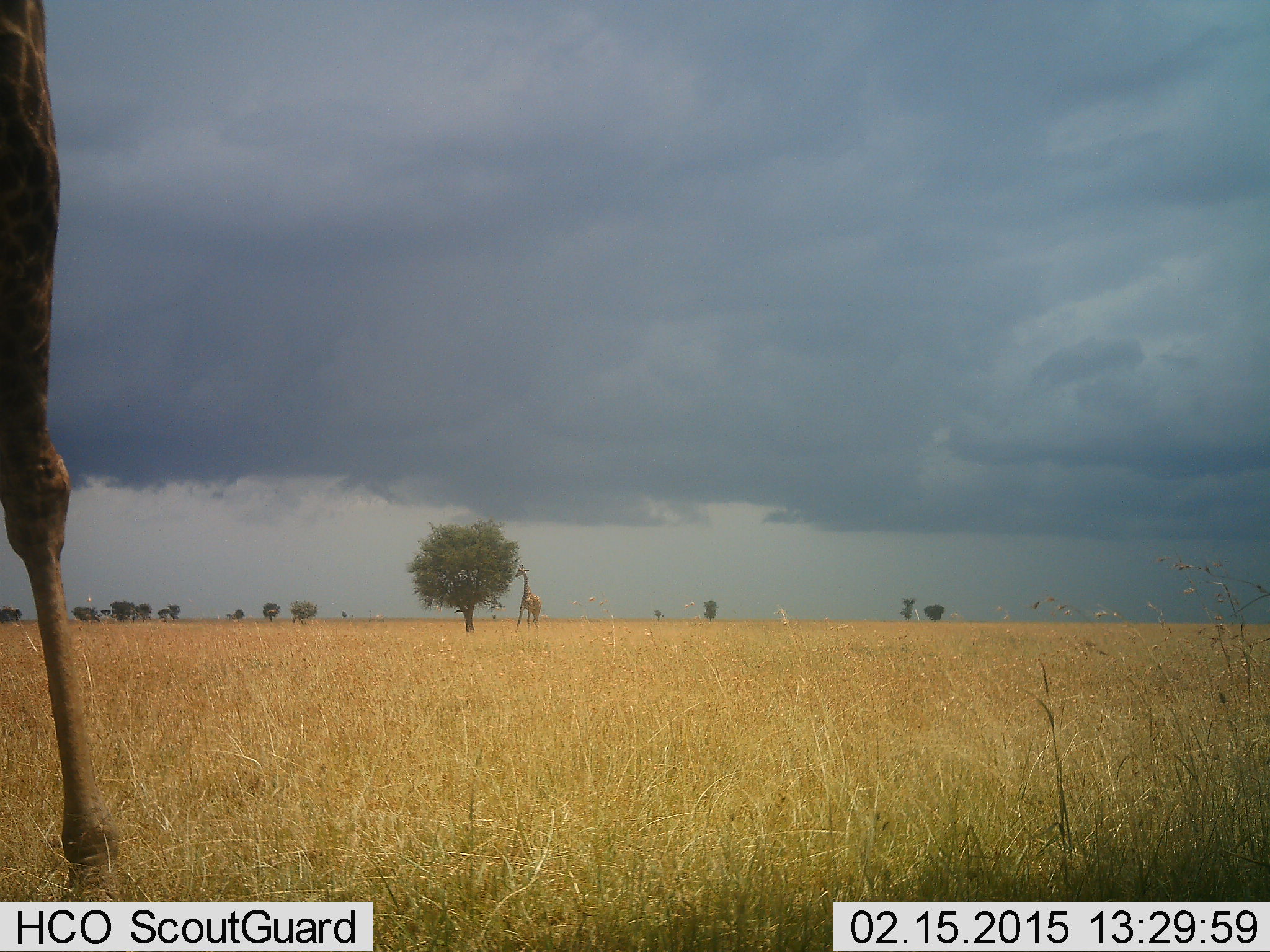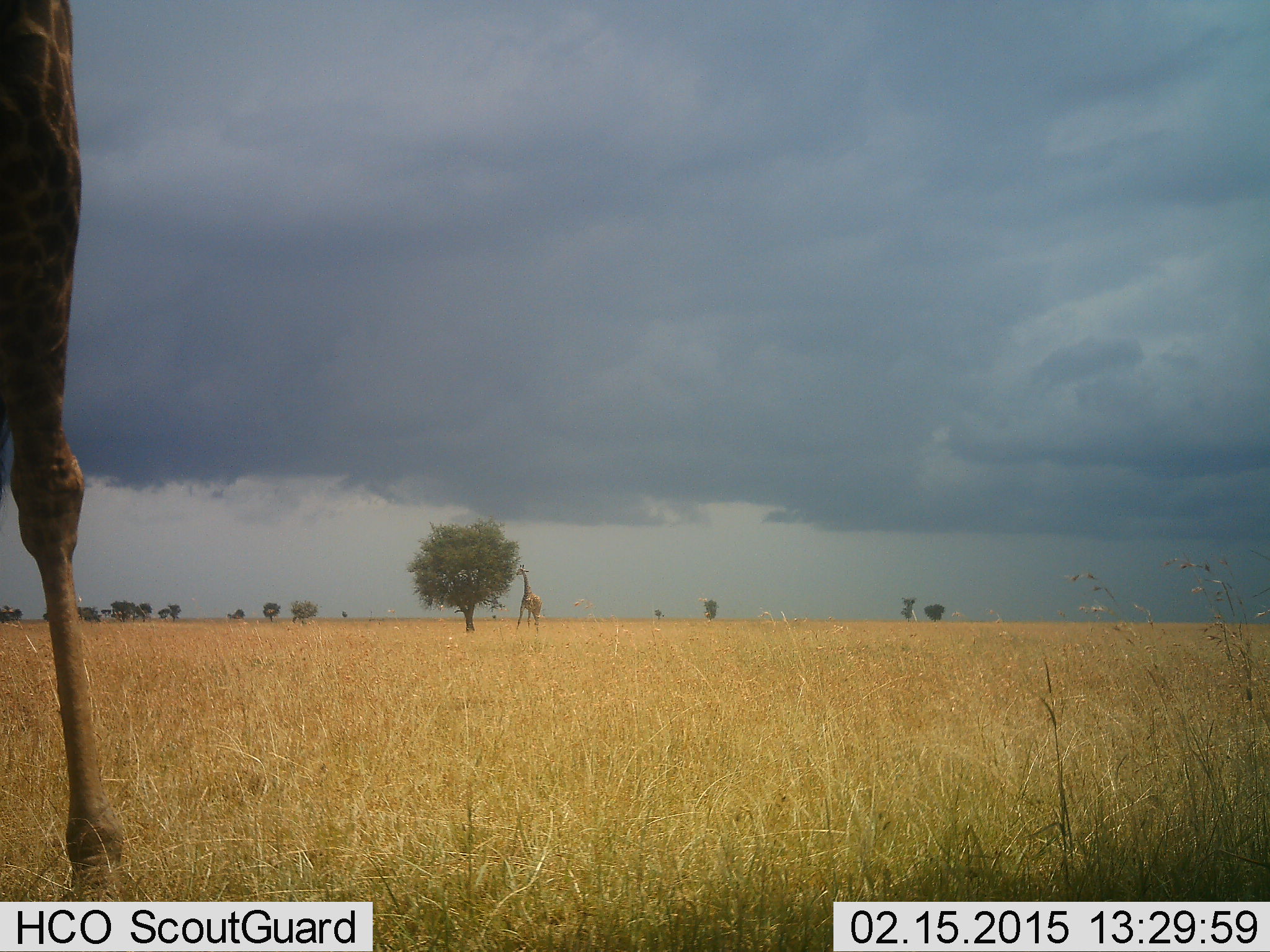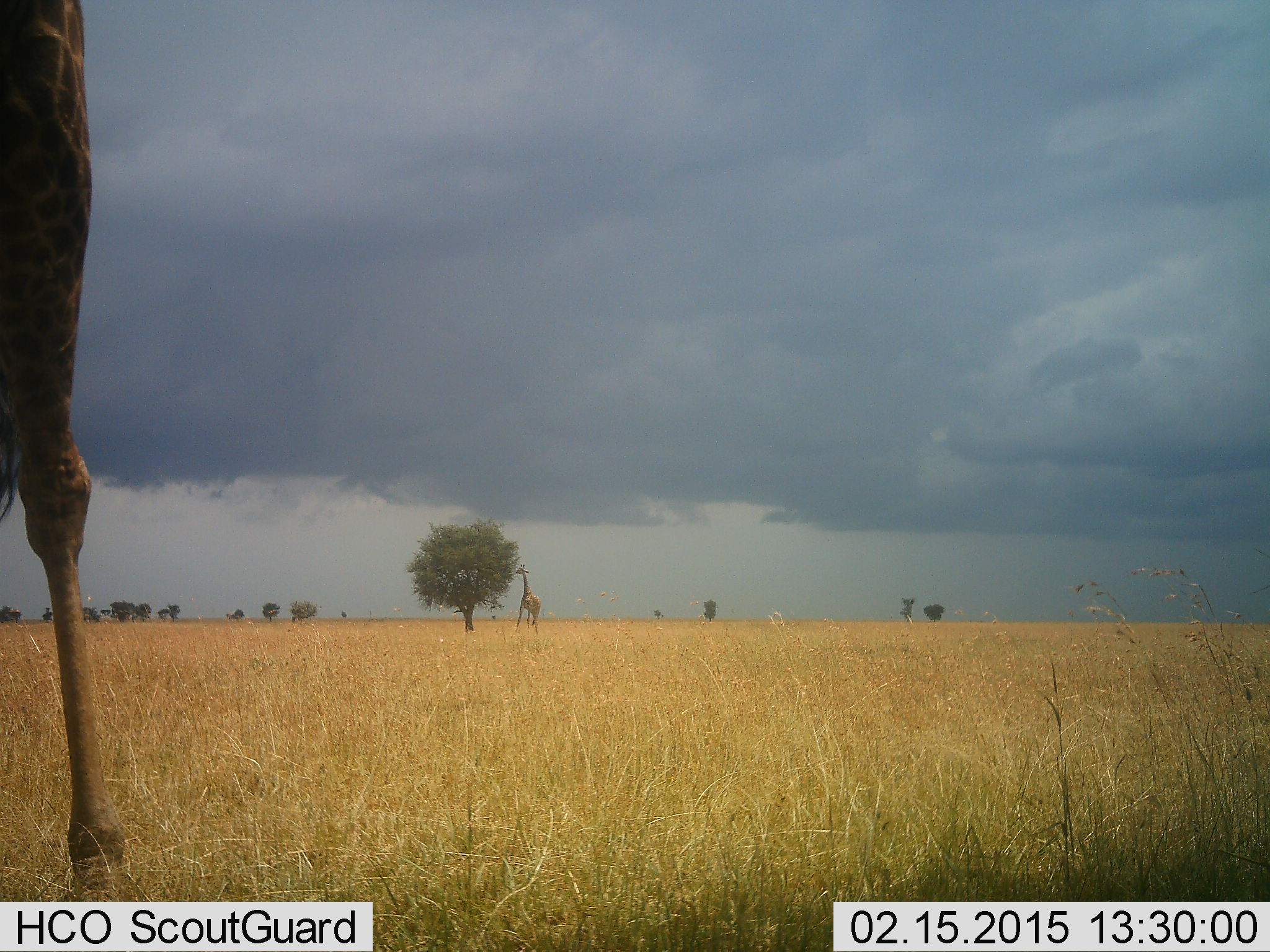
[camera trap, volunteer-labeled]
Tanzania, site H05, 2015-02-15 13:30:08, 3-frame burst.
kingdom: Animalia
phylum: Chordata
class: Mammalia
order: Artiodactyla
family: Giraffidae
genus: Giraffa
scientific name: Giraffa camelopardalis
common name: giraffe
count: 2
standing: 90%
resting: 0%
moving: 0%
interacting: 0%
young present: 0%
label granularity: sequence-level